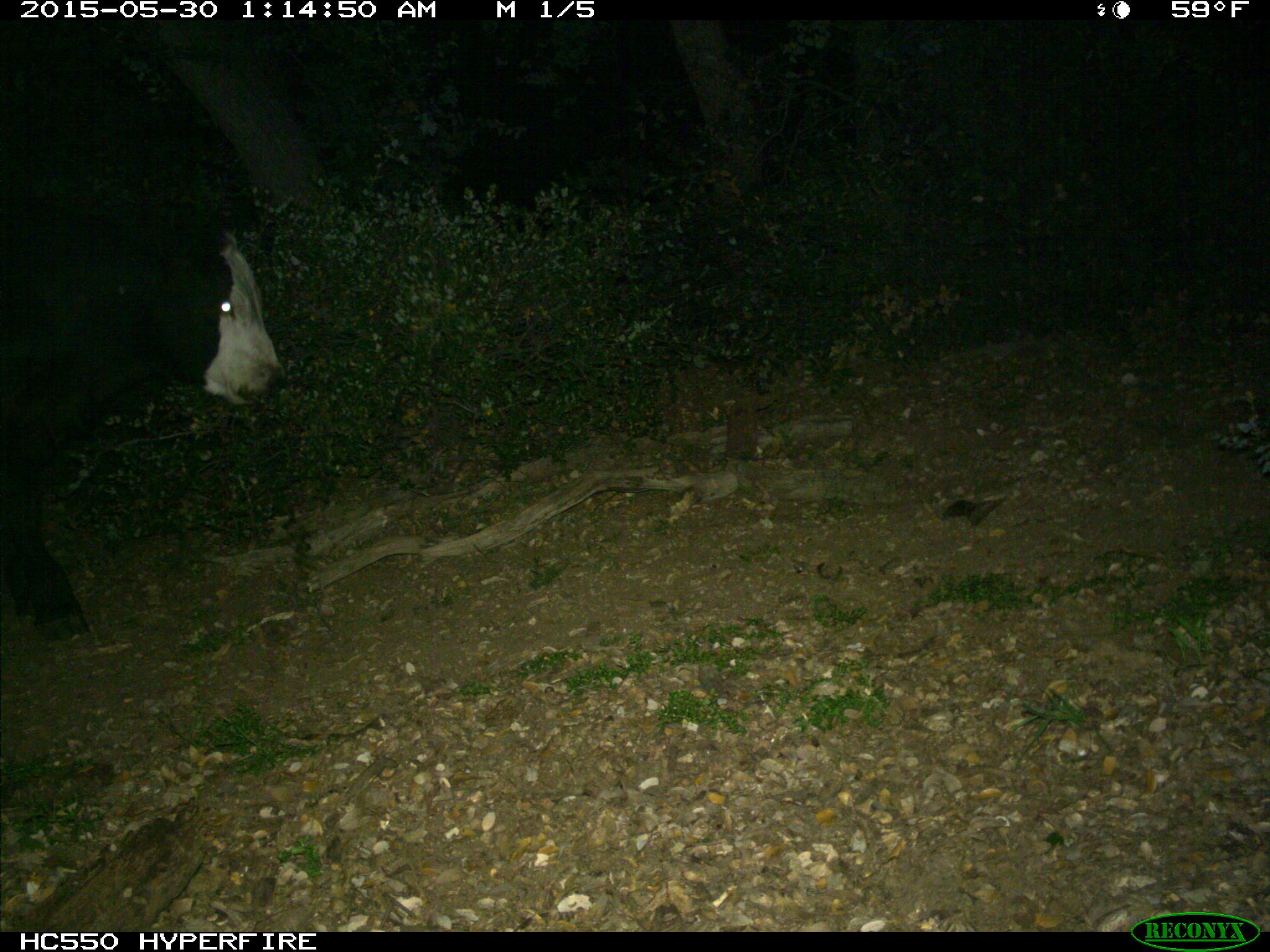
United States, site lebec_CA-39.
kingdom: Animalia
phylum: Chordata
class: Mammalia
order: Artiodactyla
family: Bovidae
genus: Bos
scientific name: Bos taurus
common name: domestic cow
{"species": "Bos taurus (domestic cow)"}